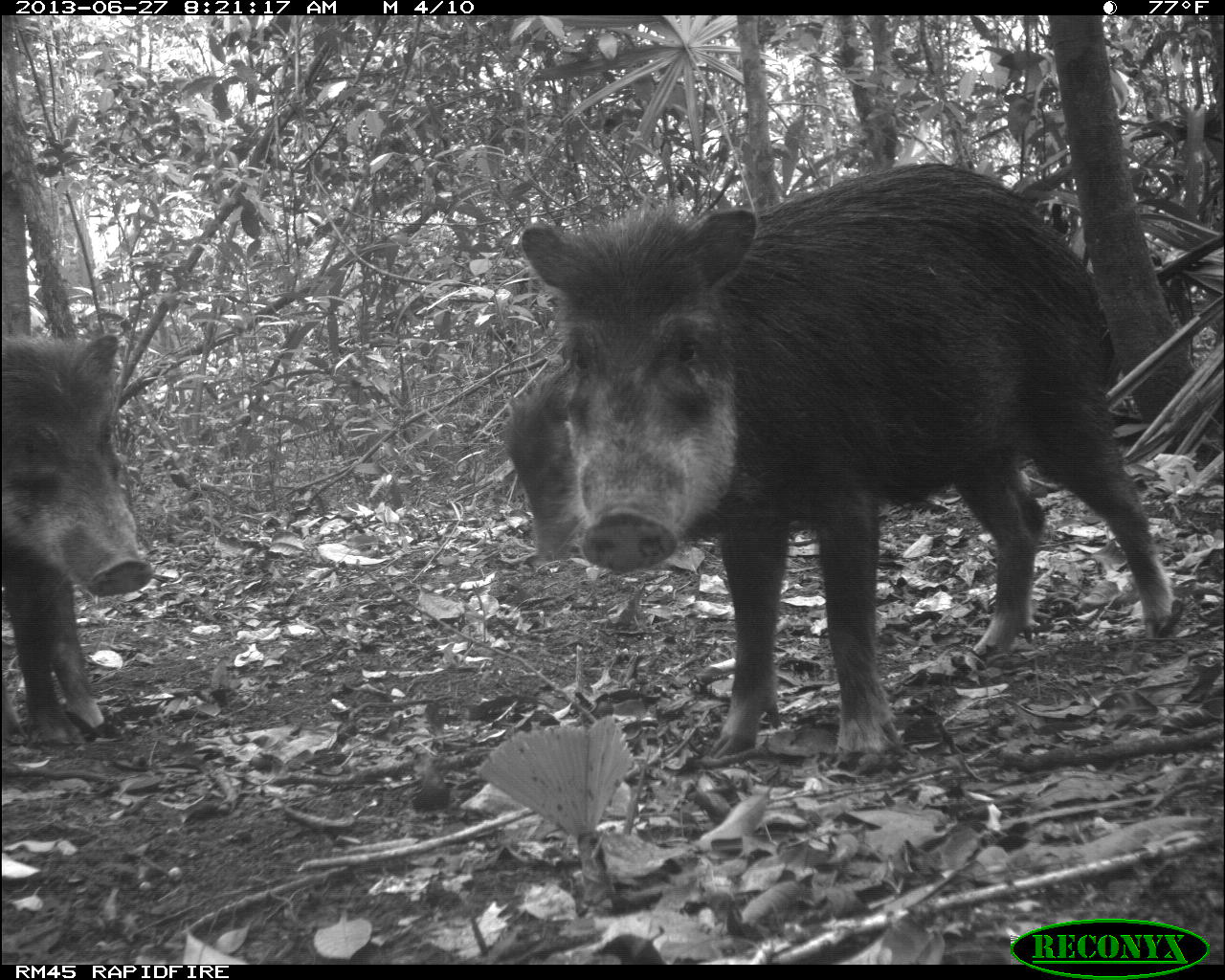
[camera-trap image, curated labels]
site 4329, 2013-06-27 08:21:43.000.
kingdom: Animalia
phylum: Chordata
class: Mammalia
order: Artiodactyla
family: Tayassuidae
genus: Tayassu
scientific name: Tayassu pecari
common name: white-lipped peccary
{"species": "Tayassu pecari (white-lipped peccary)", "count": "4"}